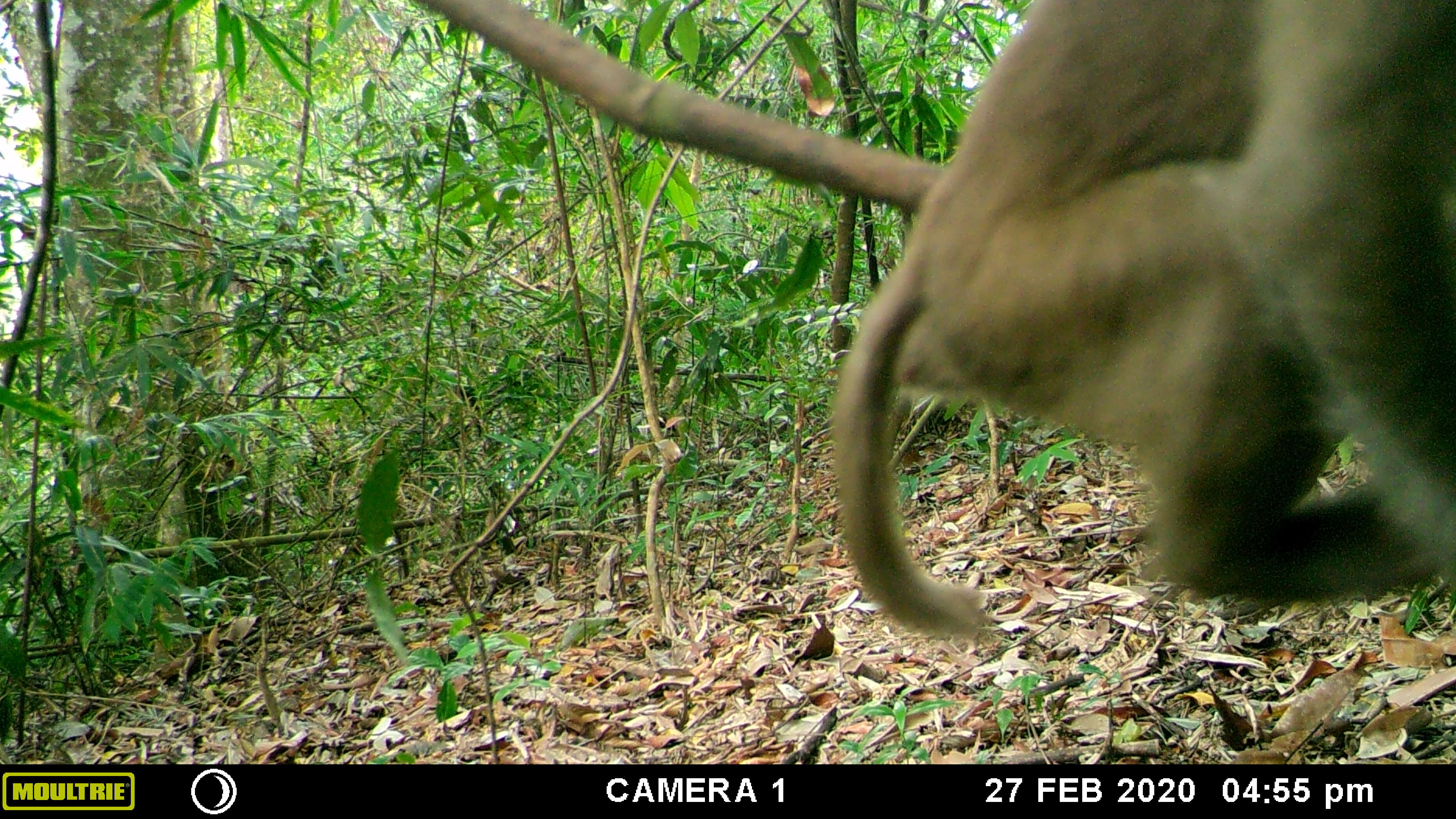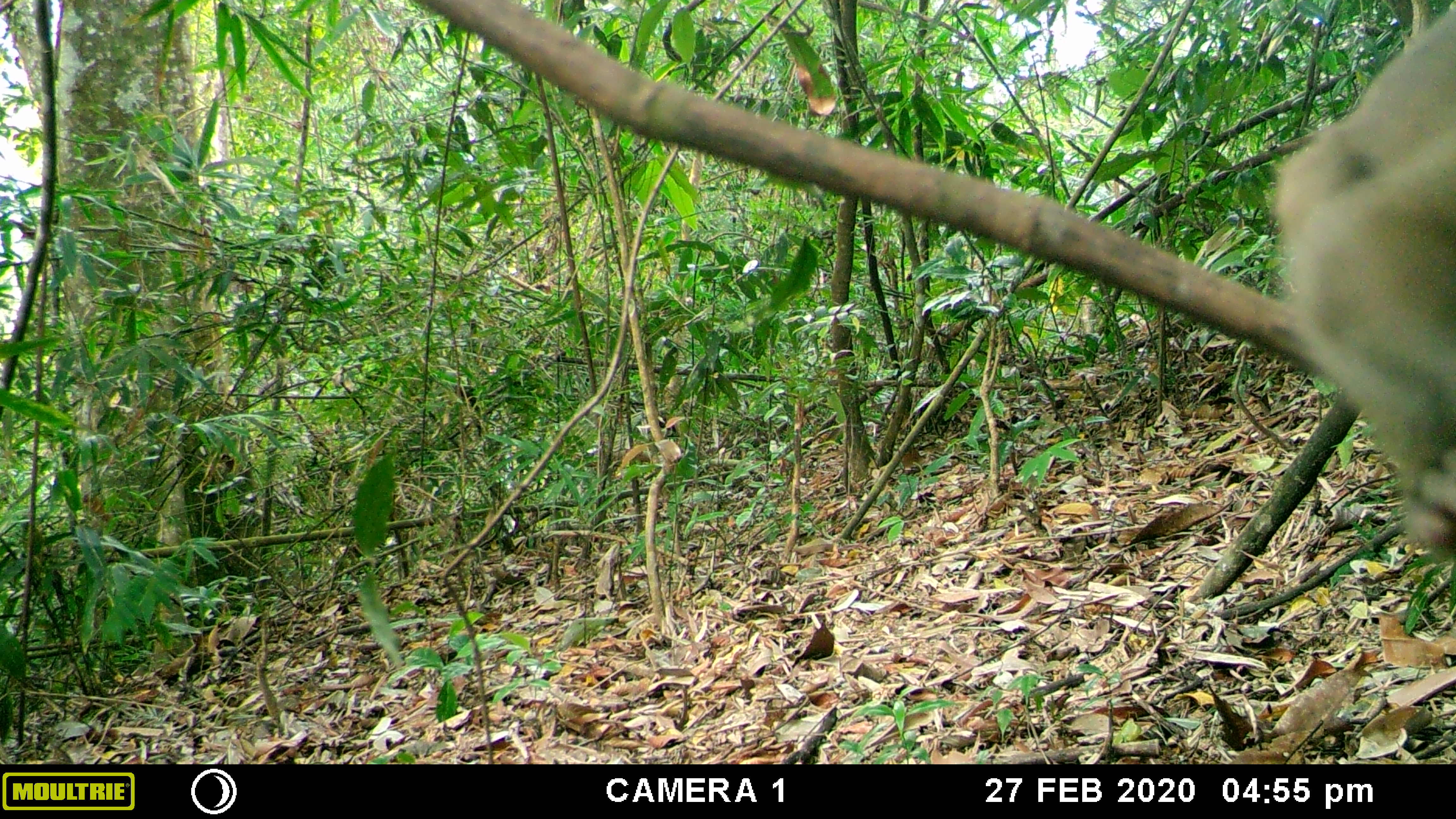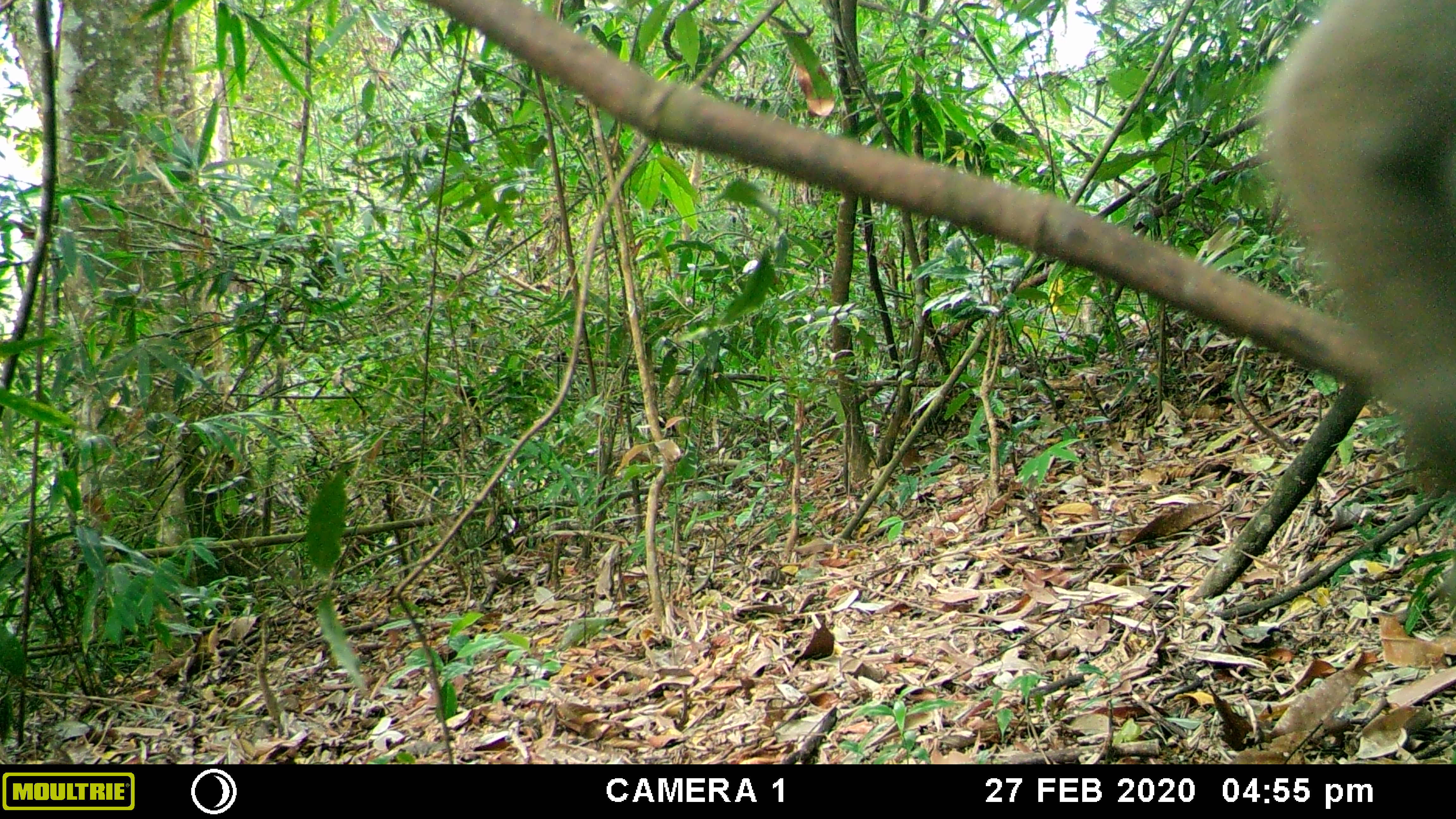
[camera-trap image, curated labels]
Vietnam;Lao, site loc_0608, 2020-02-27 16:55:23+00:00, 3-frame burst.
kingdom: Animalia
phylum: Chordata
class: Mammalia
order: Primates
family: Cercopithecidae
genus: Macaca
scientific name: Macaca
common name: macaques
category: assam or rhesus macaque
Assam or rhesus macaque (macaques) (Macaca). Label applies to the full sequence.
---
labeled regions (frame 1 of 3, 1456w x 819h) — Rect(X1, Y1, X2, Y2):
assam or rhesus macaque: Rect(829, 0, 1456, 642)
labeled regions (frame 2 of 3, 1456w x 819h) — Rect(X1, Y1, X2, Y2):
assam or rhesus macaque: Rect(1273, 0, 1456, 546)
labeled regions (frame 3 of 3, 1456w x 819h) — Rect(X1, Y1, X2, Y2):
assam or rhesus macaque: Rect(1259, 0, 1456, 610)